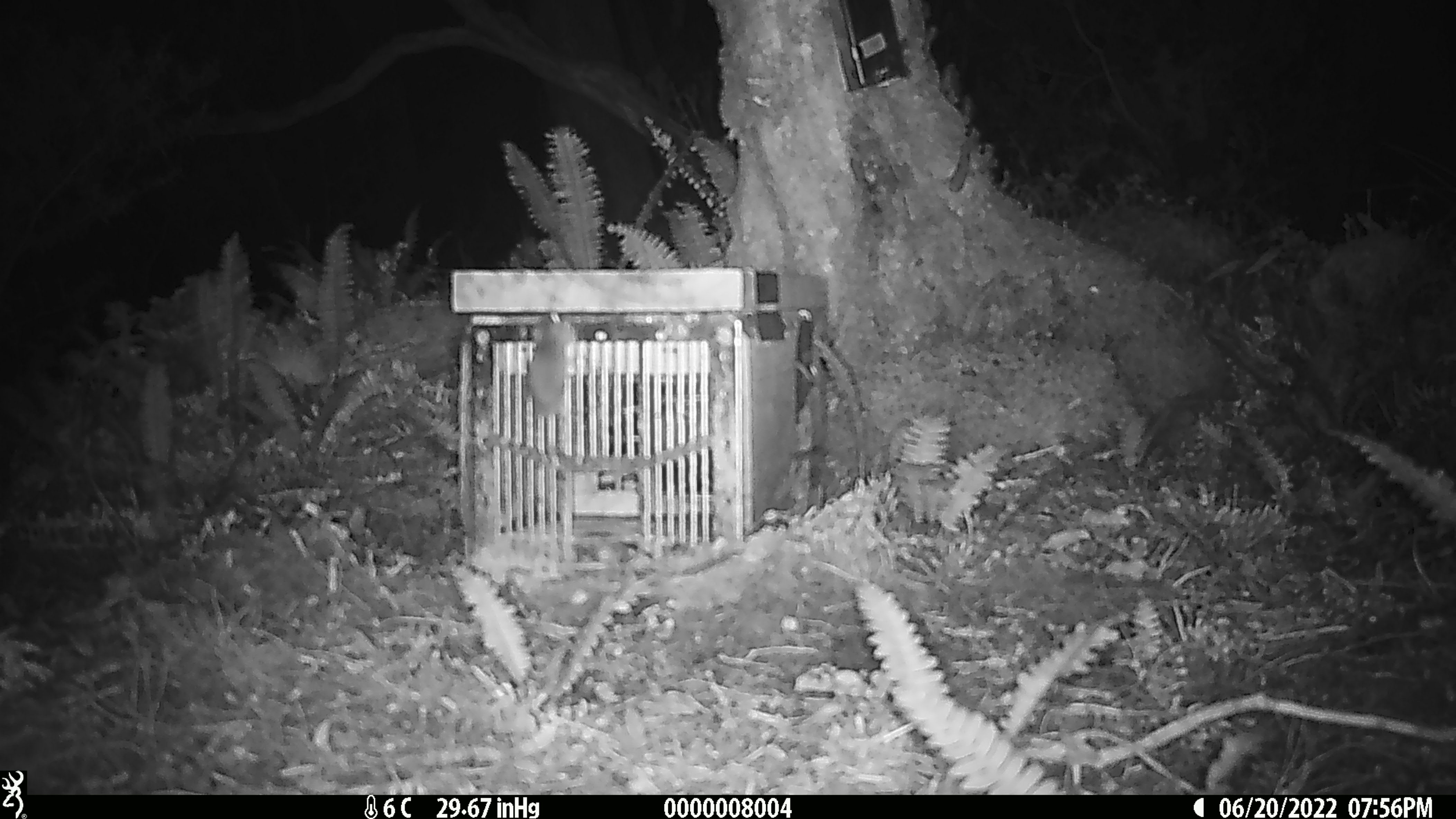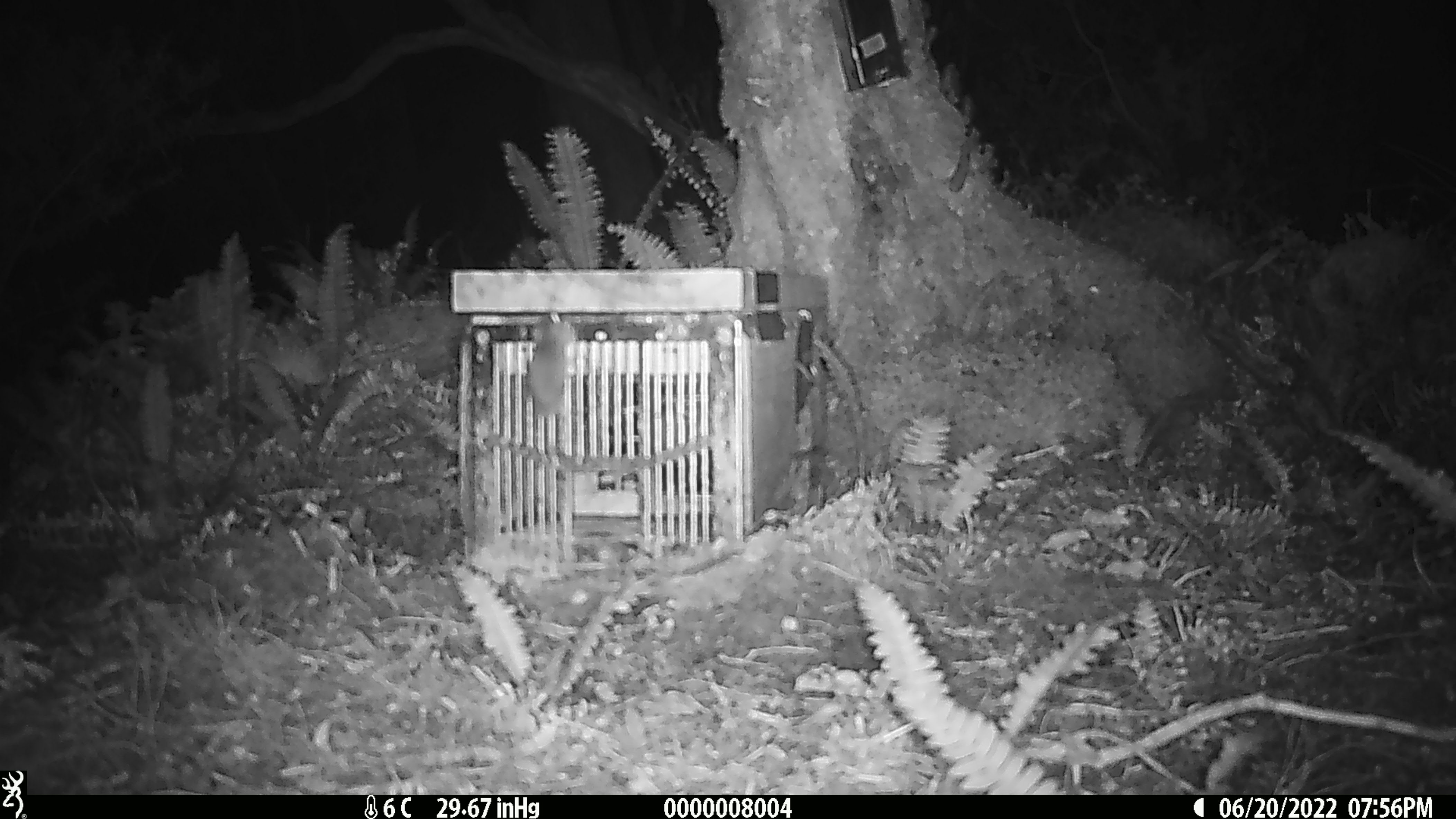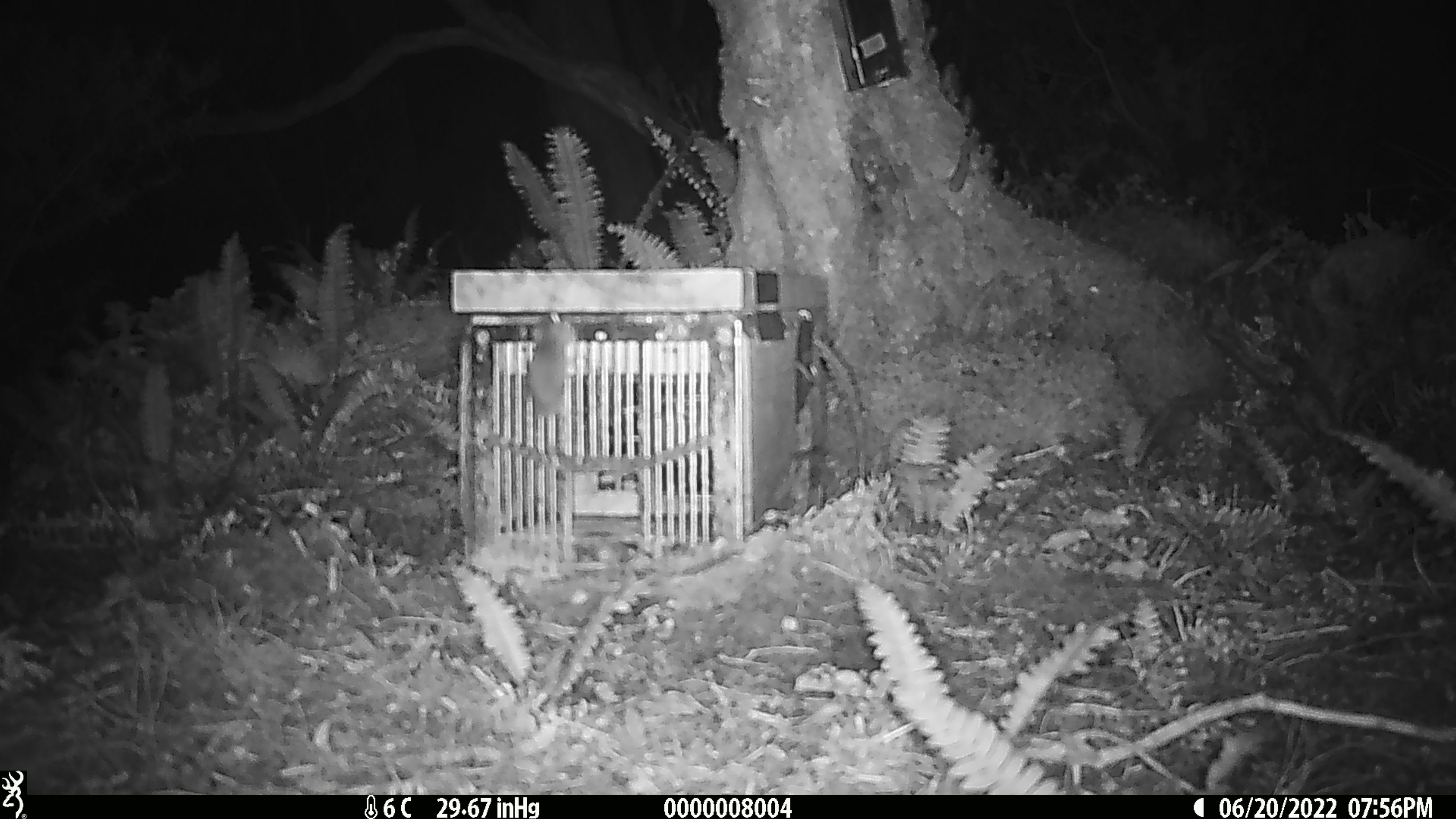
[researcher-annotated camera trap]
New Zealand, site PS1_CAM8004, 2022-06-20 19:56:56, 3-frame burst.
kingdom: Animalia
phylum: Chordata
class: Mammalia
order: Rodentia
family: Muridae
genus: Mus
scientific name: Mus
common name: mouse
Mouse (Mus).